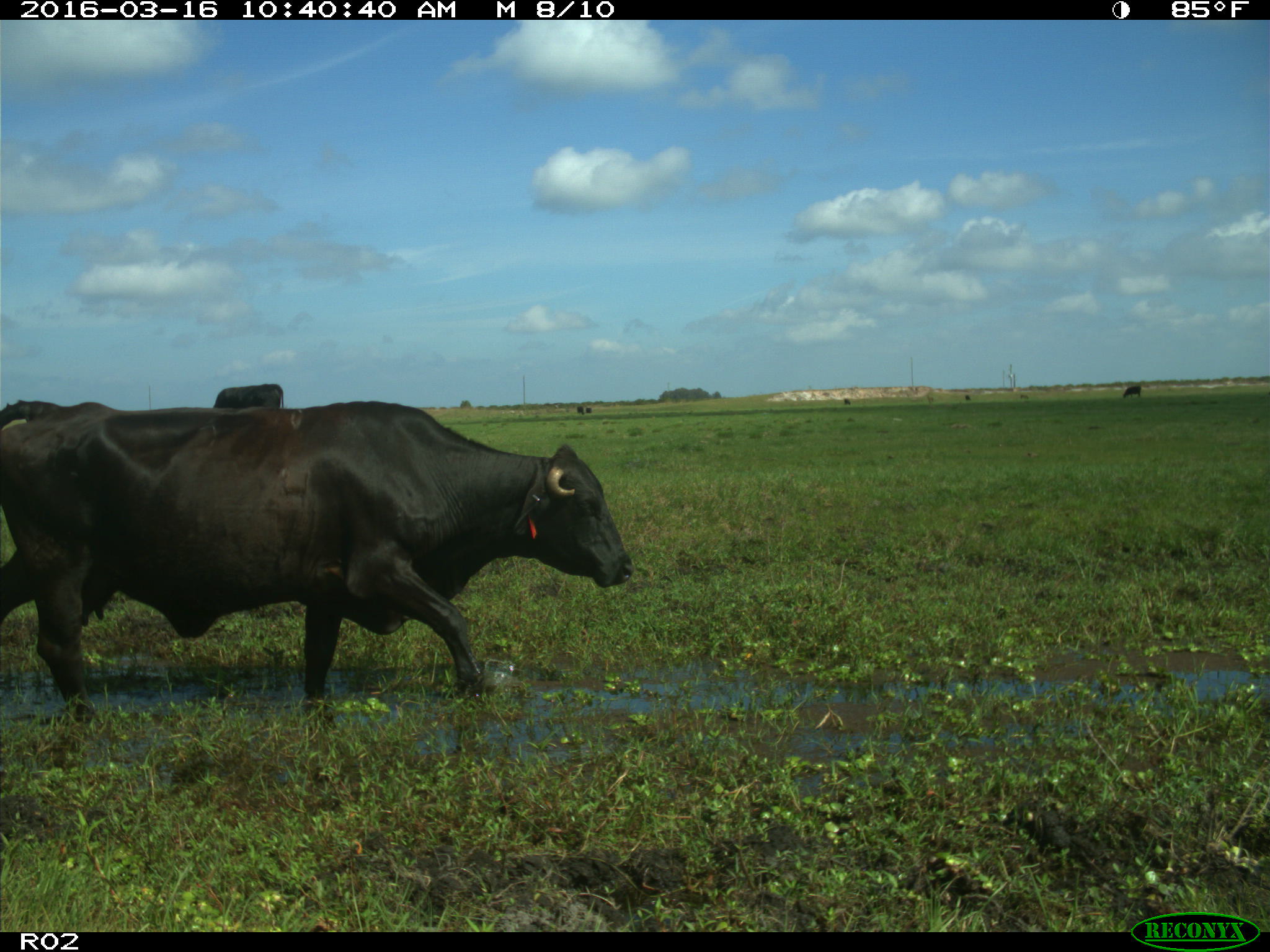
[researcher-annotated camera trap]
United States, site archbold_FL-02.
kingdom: Animalia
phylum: Chordata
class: Mammalia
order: Artiodactyla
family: Bovidae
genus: Bos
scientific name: Bos taurus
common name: domestic cow